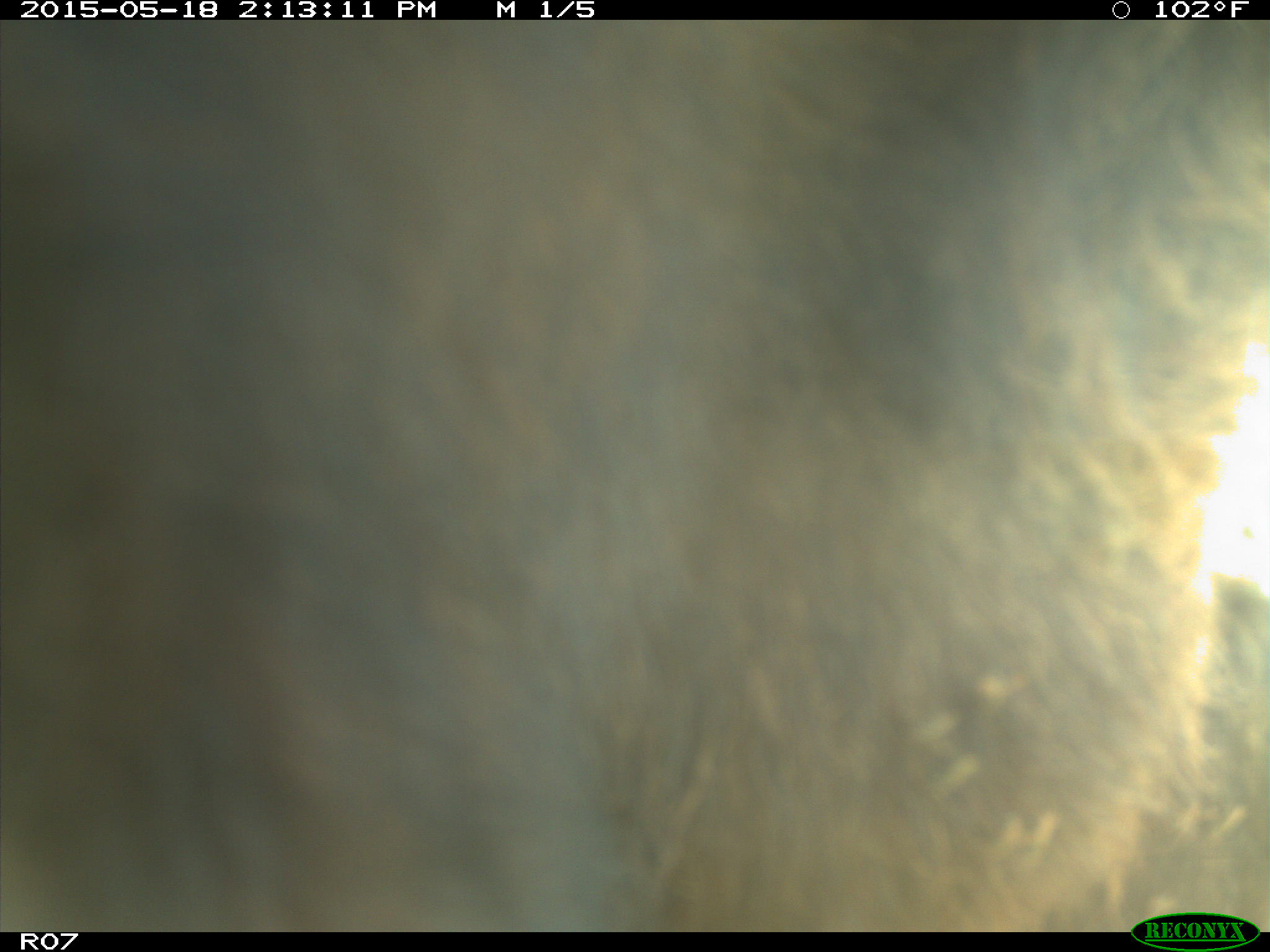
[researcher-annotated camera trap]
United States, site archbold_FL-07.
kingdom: Animalia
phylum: Chordata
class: Mammalia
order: Artiodactyla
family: Bovidae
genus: Bos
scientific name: Bos taurus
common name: domestic cow